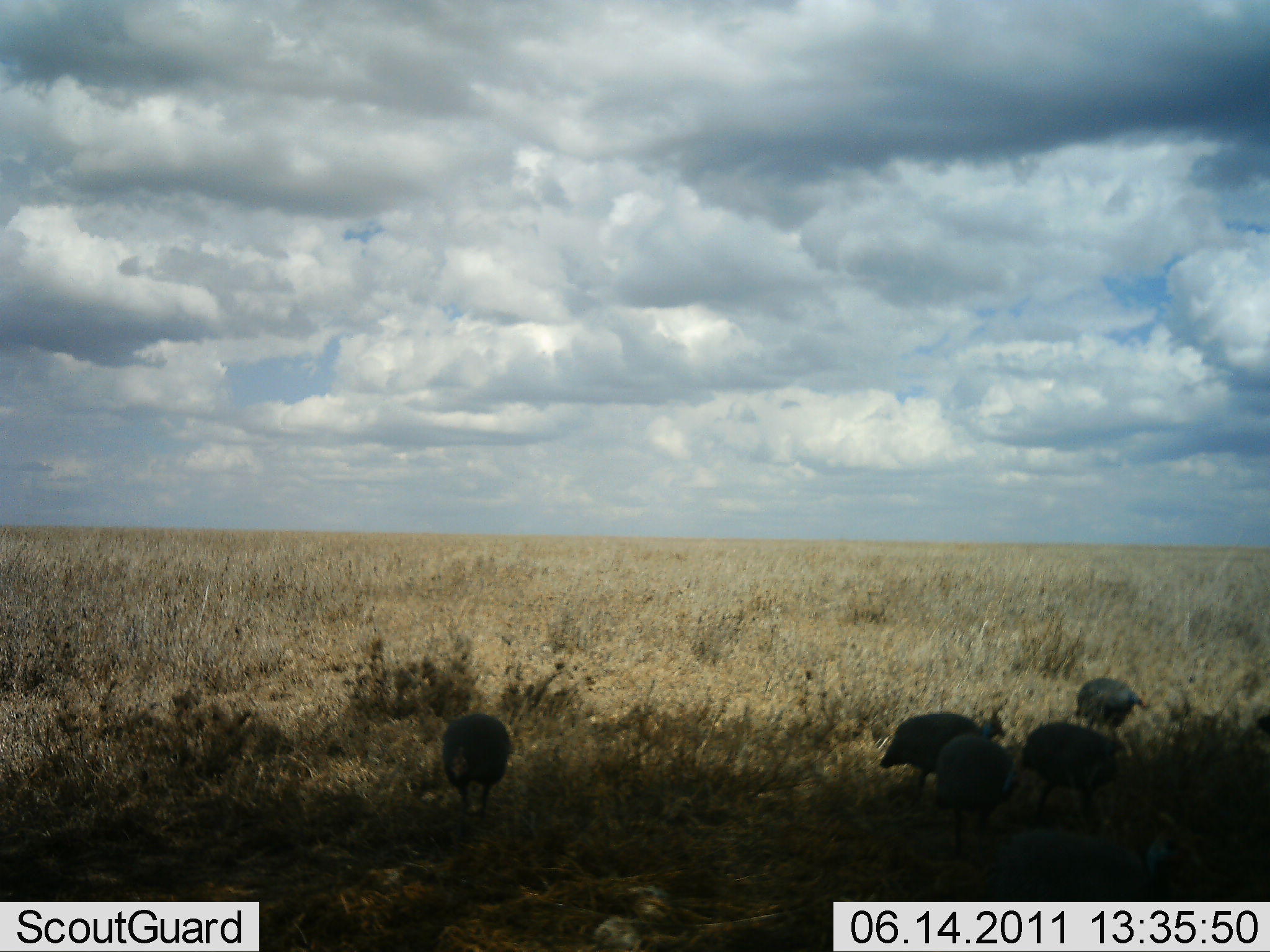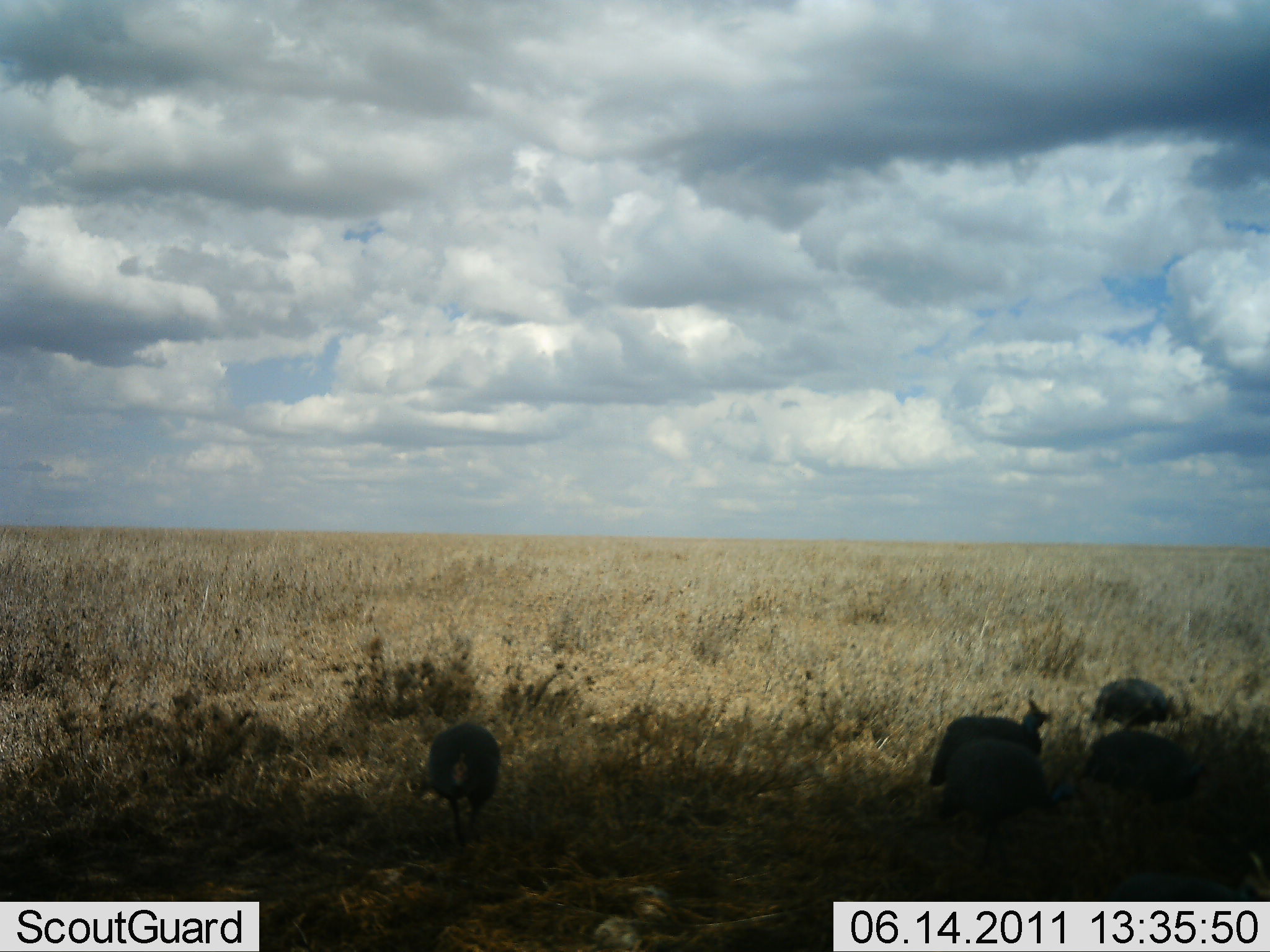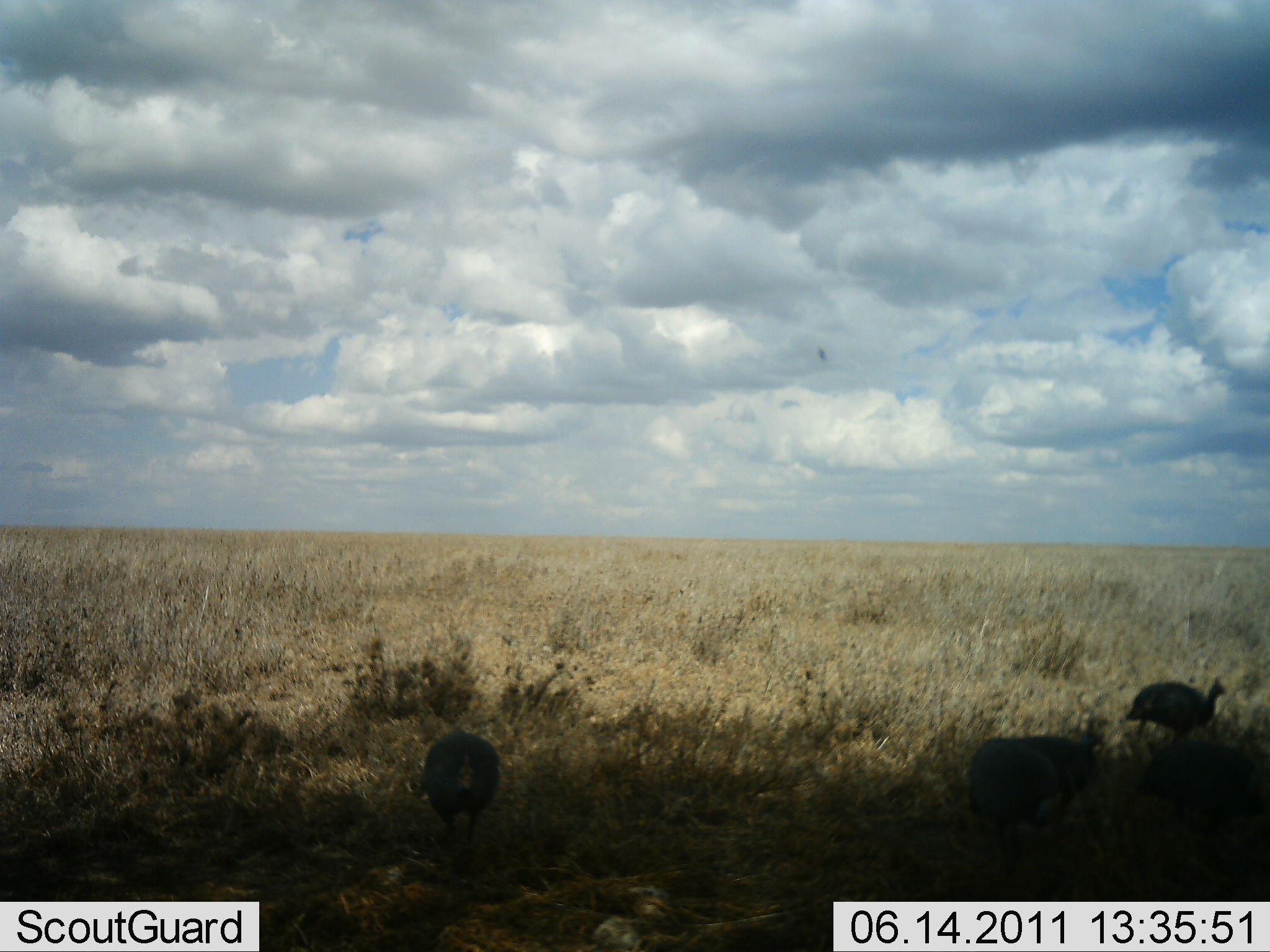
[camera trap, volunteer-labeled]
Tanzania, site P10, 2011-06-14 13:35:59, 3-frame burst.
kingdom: Animalia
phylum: Chordata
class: Aves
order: Galliformes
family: Numididae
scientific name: Numididae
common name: guinea fowl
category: guineafowl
Guineafowl (guinea fowl) (Numididae), count 6. Behavior (volunteer vote fractions): standing 18%, resting 0%, moving 82%, interacting 0%. Young present (vote fraction): 0%. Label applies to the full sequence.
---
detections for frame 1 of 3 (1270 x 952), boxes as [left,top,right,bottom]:
animal: [877,702,1007,811]; [1004,830,1191,905]; [1019,722,1128,834]; [933,736,1025,843]; [443,714,513,826]; [1073,678,1149,736]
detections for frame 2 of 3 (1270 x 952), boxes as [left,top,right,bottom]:
animal: [939,749,1085,845]; [412,723,501,858]; [927,697,1052,791]; [1074,733,1207,809]; [1086,870,1239,910]; [1090,677,1176,731]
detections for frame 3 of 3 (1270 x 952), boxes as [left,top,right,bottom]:
animal: [1139,743,1269,831]; [972,722,1108,806]; [422,726,501,859]; [972,744,1066,831]; [1125,676,1228,742]